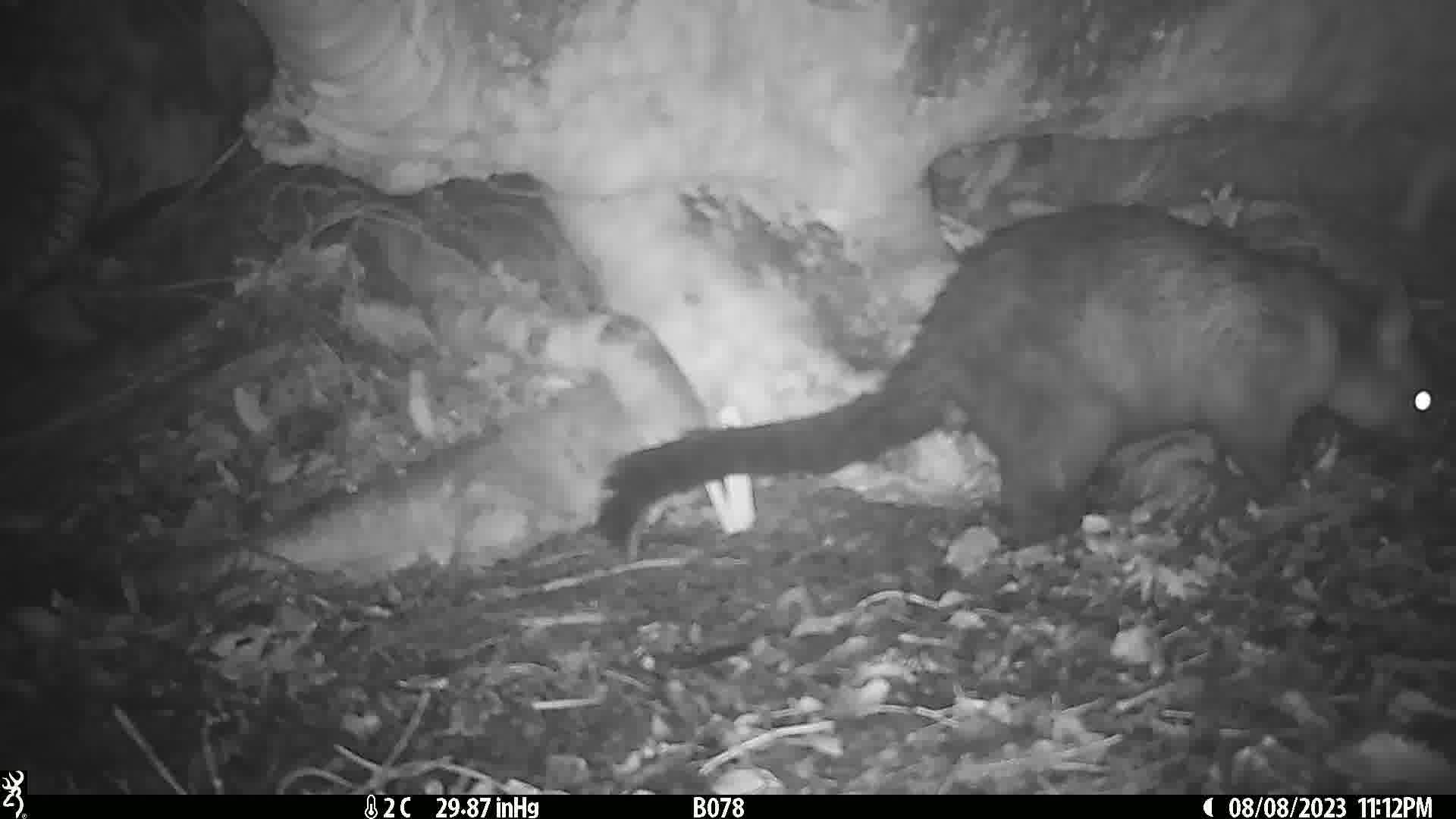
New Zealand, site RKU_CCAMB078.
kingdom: Animalia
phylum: Chordata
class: Mammalia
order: Diprotodontia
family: Phalangeridae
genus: Trichosurus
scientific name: Trichosurus vulpecula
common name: common brushtail possum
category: possum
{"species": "possum (common brushtail possum) (Trichosurus vulpecula)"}